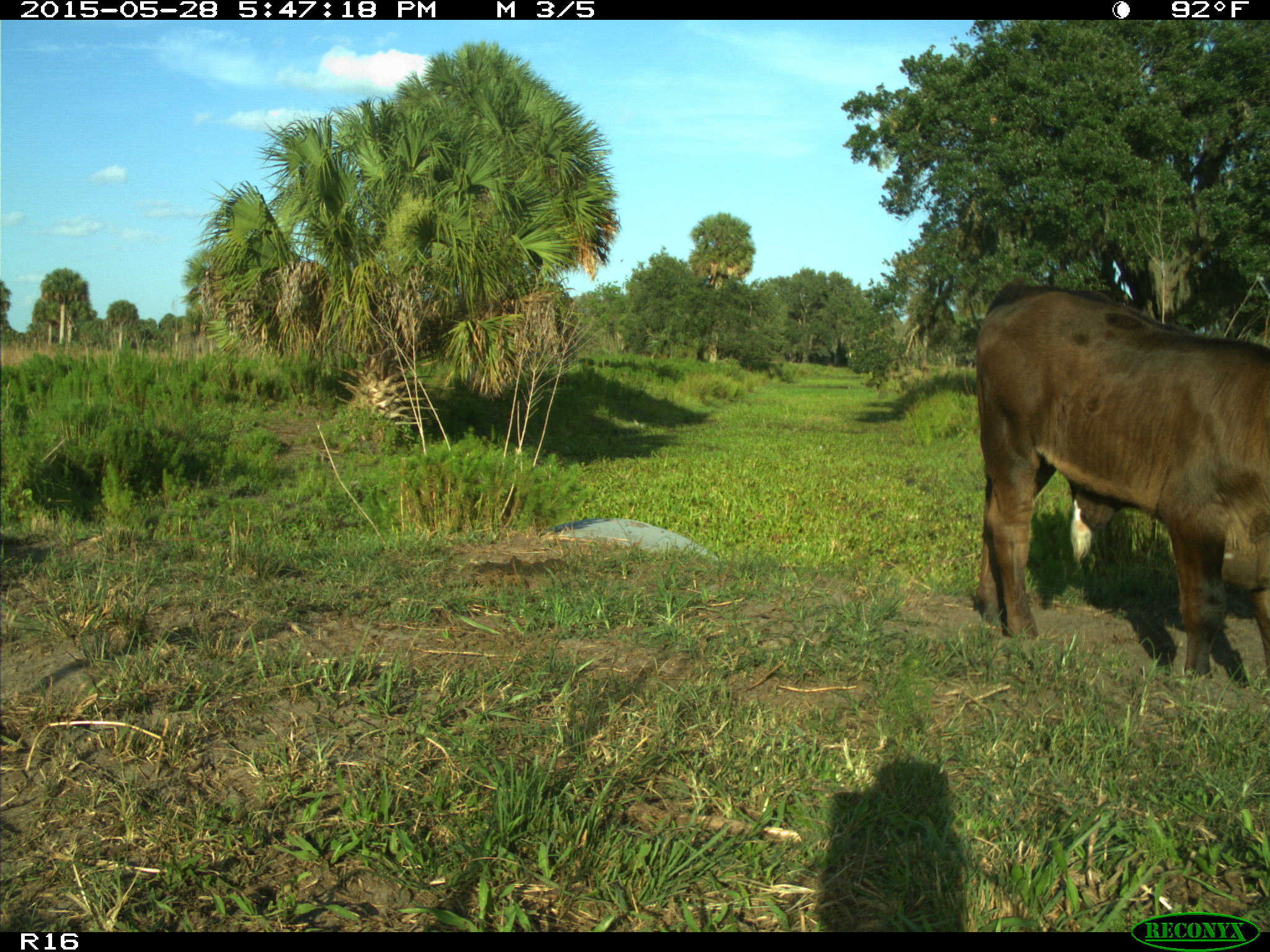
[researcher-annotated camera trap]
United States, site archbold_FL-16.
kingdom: Animalia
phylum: Chordata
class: Mammalia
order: Artiodactyla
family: Bovidae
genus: Bos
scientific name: Bos taurus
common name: domestic cow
Bos taurus (domestic cow).